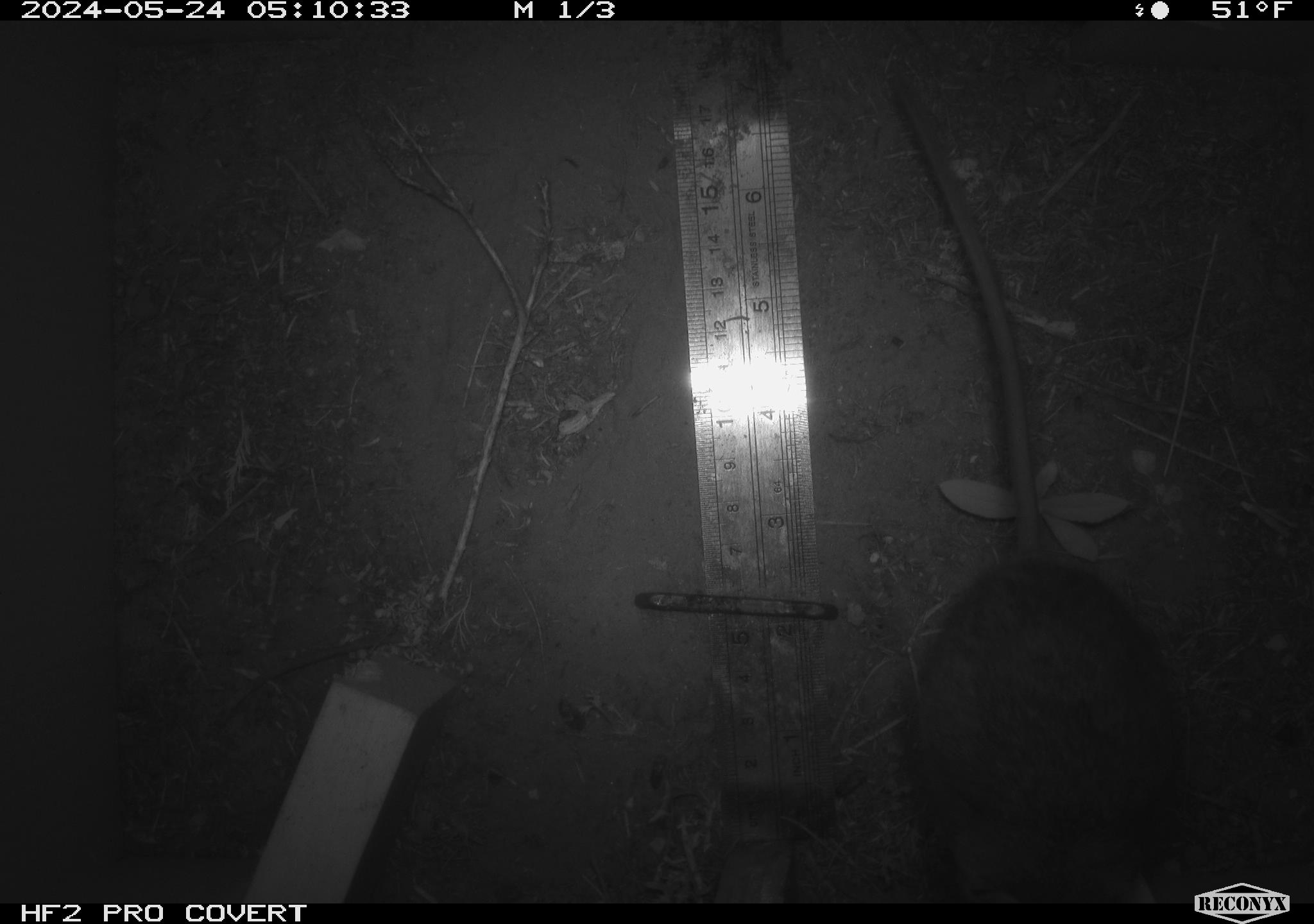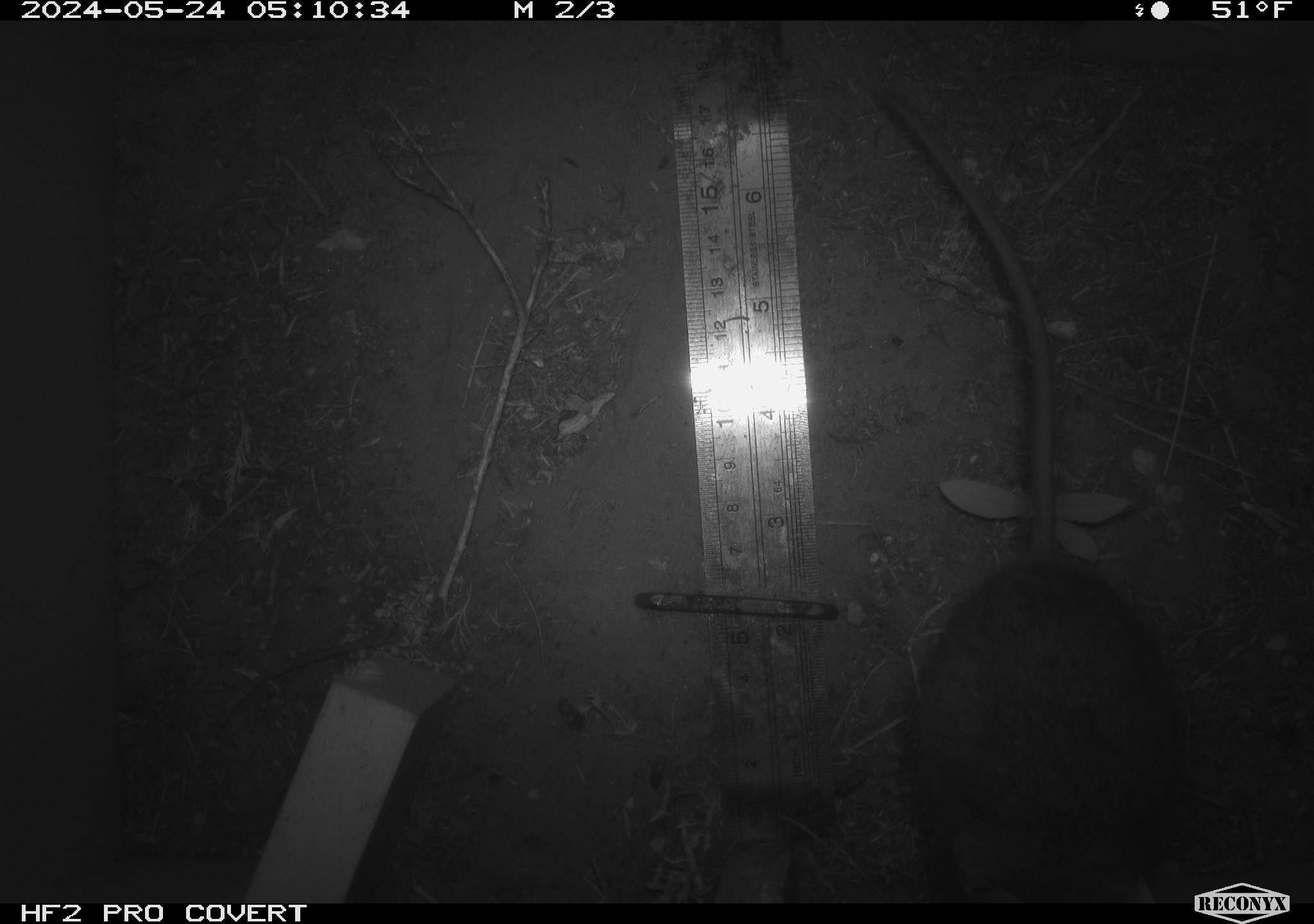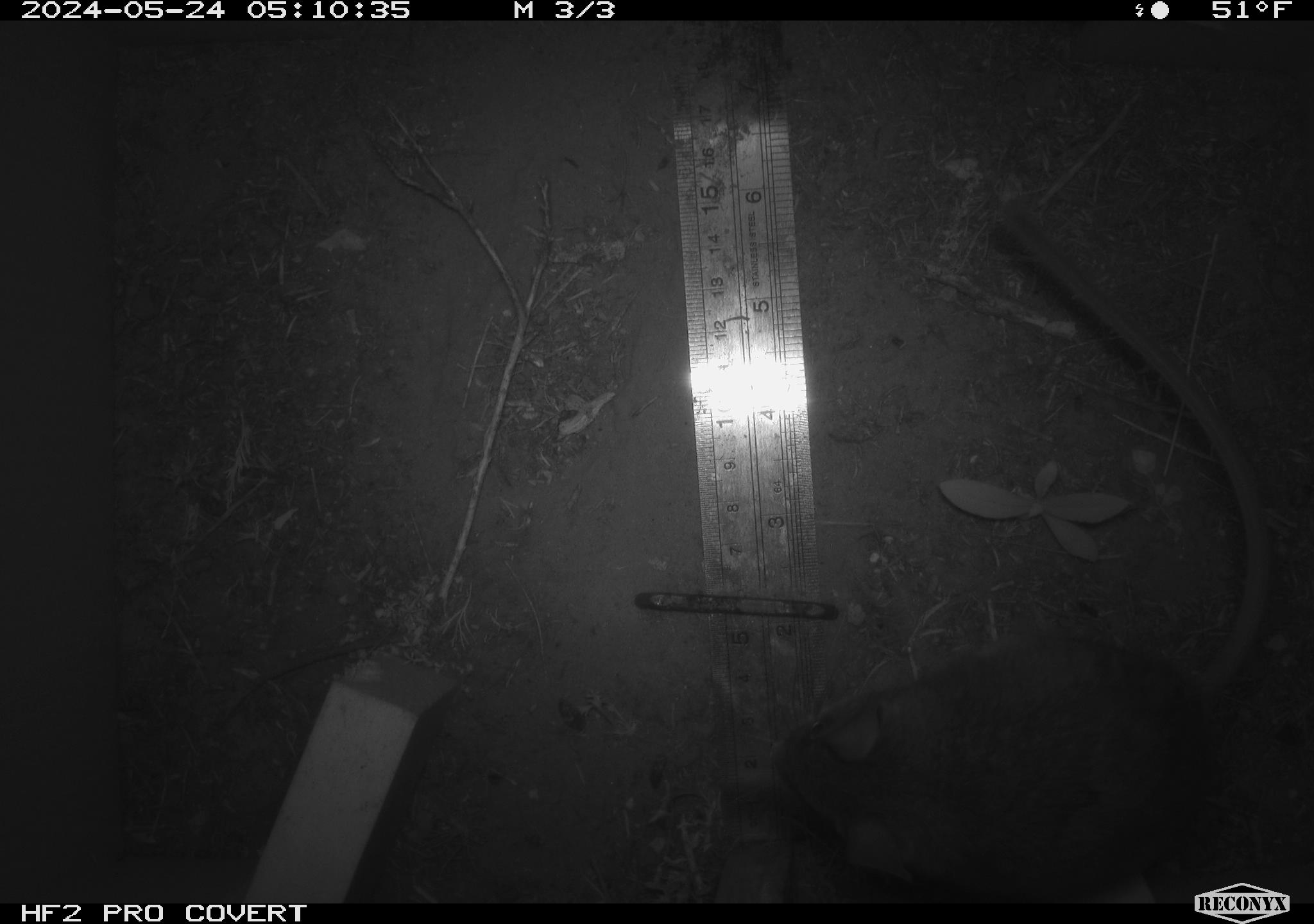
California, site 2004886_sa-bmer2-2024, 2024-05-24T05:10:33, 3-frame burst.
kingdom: Animalia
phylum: Chordata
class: Mammalia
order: Rodentia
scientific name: Rodentia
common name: woodrat or rat or mouse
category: woodrat or rat or mouse species